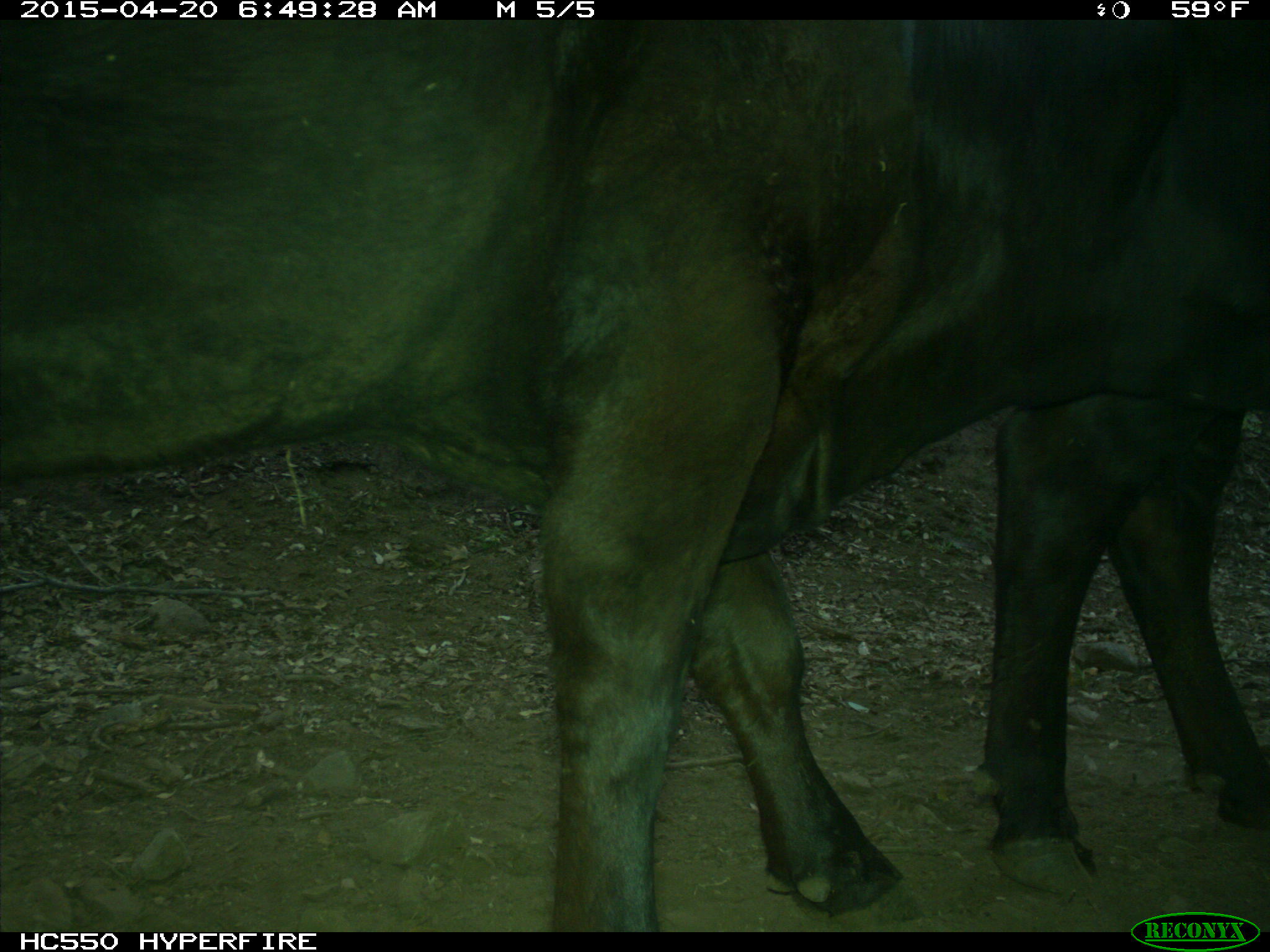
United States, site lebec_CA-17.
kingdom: Animalia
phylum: Chordata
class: Mammalia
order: Artiodactyla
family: Bovidae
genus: Bos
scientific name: Bos taurus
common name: domestic cow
Bos taurus (domestic cow).